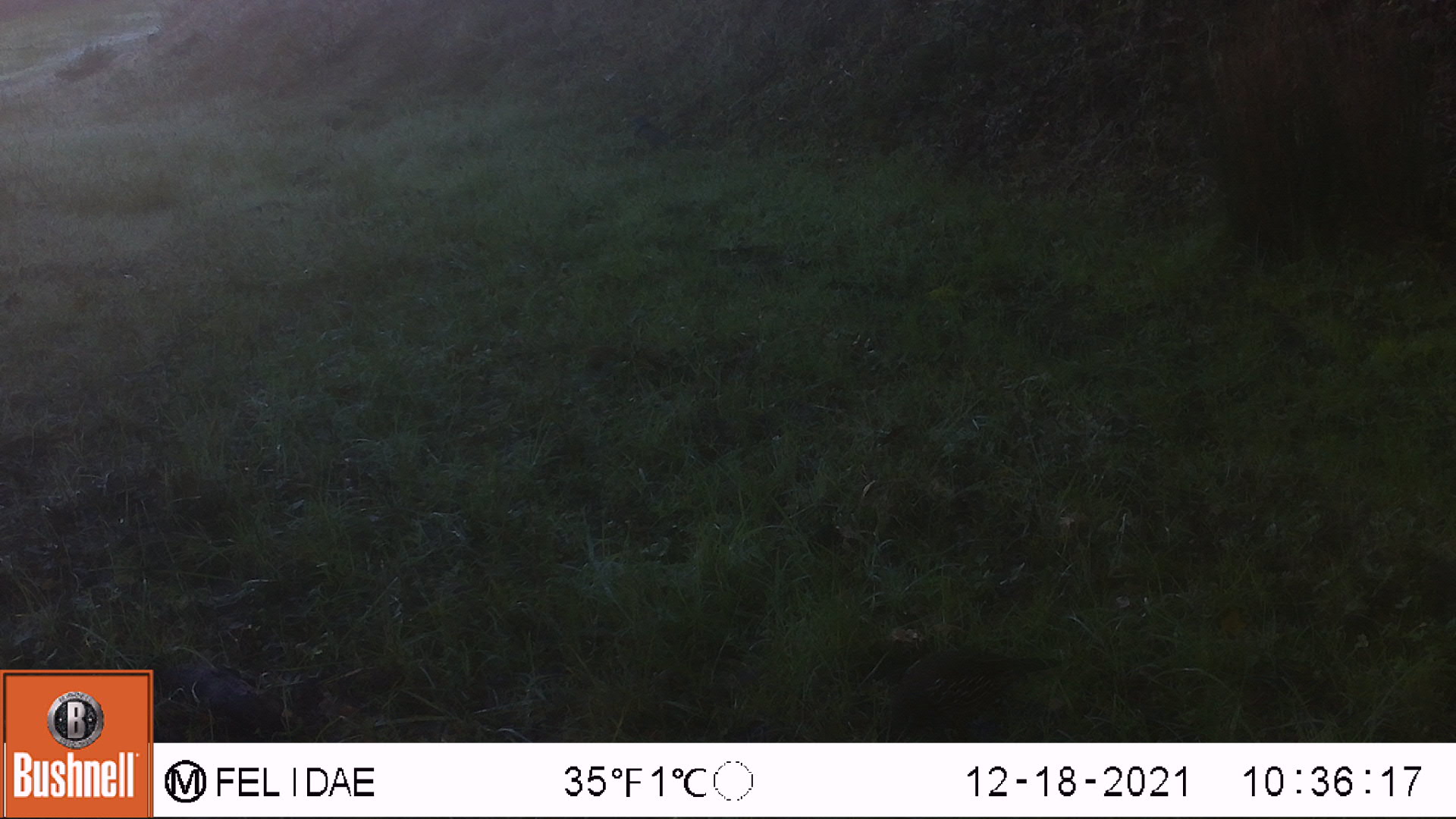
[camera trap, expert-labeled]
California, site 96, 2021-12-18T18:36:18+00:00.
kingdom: Animalia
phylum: Chordata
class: Aves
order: Galliformes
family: Odontophoridae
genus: Callipepla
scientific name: Callipepla californica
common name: california quail